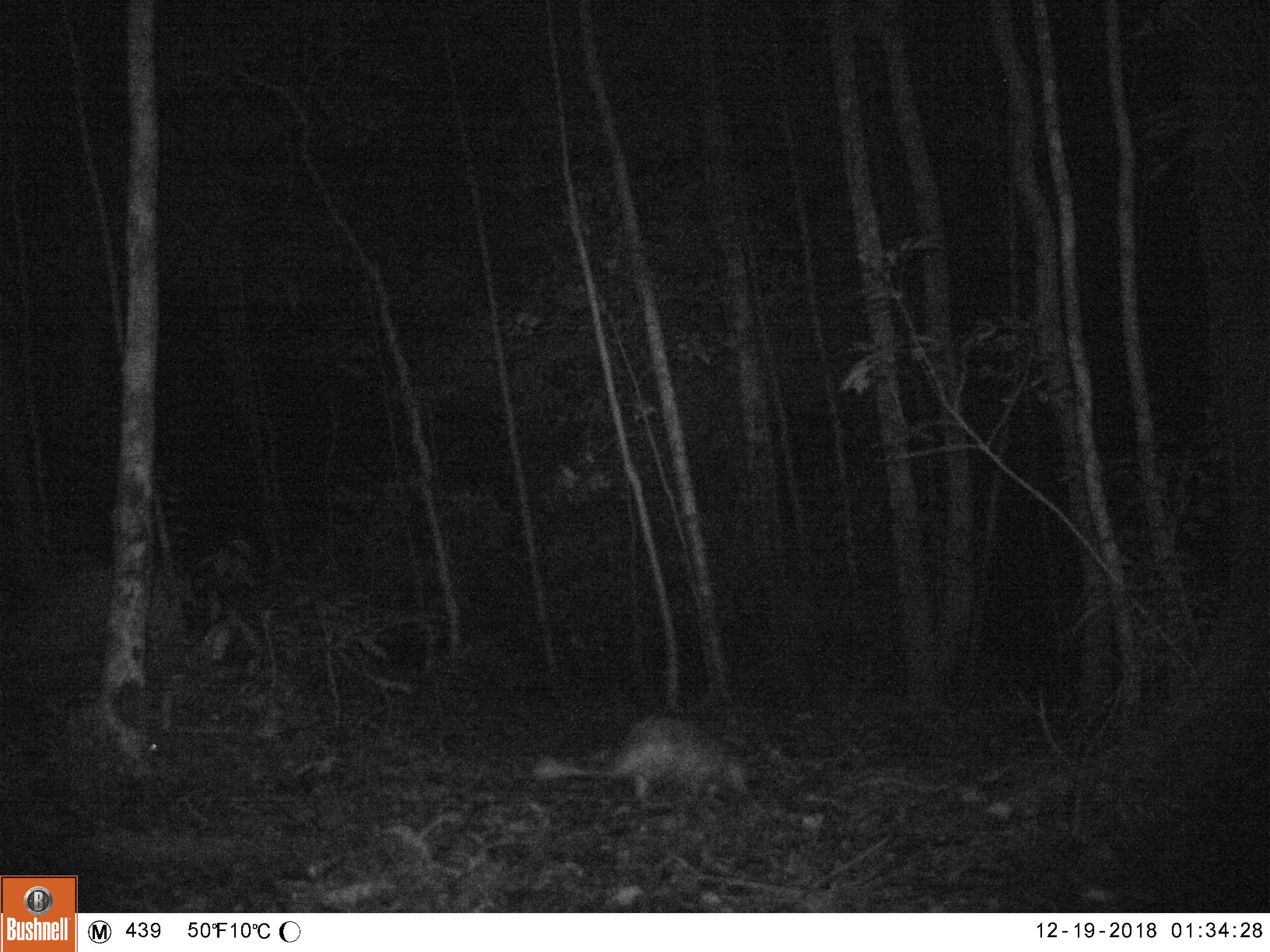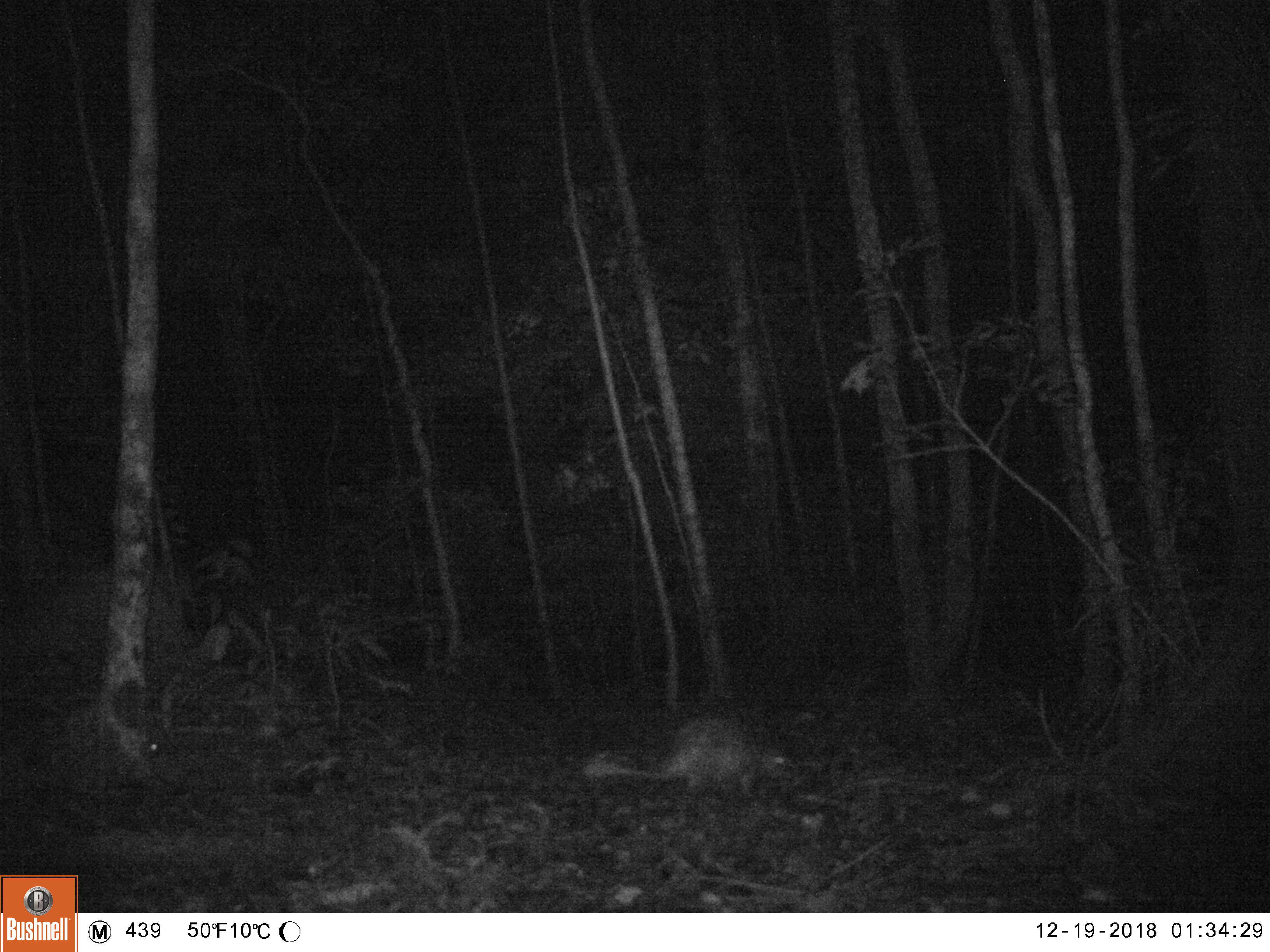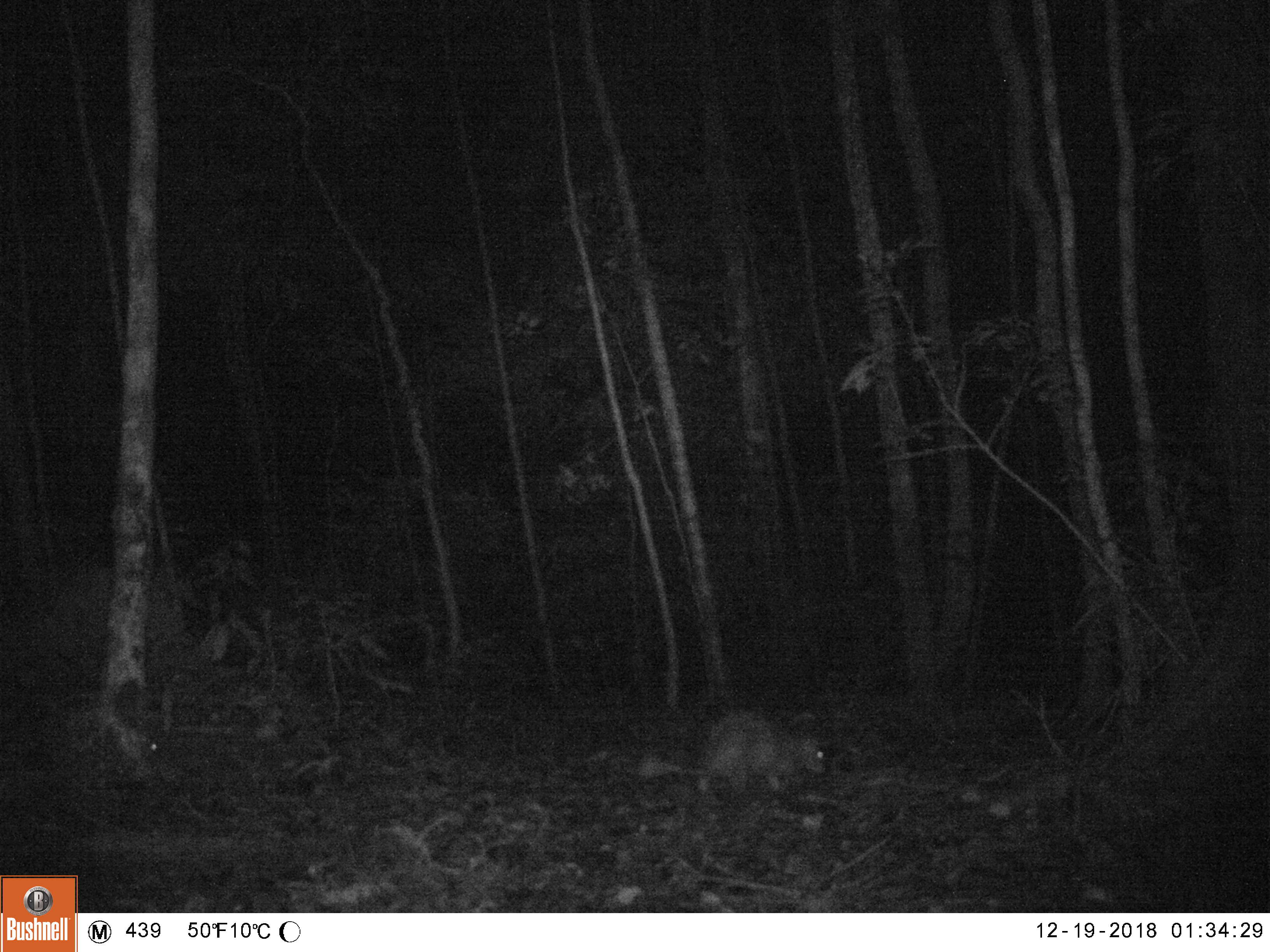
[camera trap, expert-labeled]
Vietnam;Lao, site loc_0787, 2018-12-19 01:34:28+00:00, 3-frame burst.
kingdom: Animalia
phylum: Chordata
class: Mammalia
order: Rodentia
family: Hystricidae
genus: Atherurus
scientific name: Atherurus macrourus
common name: asiatic brush-tailed porcupine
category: asiatic brush tailed porcupine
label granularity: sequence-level